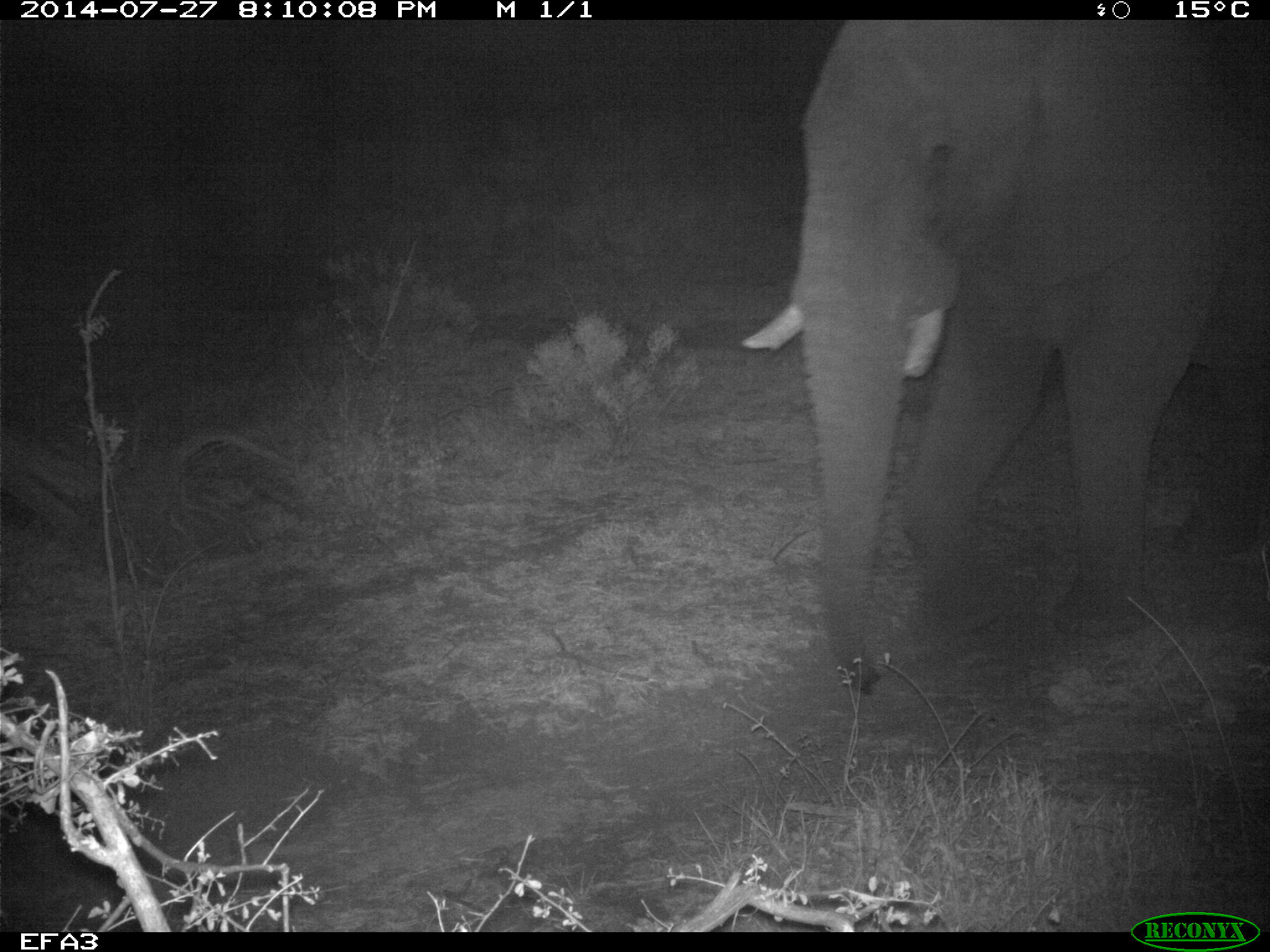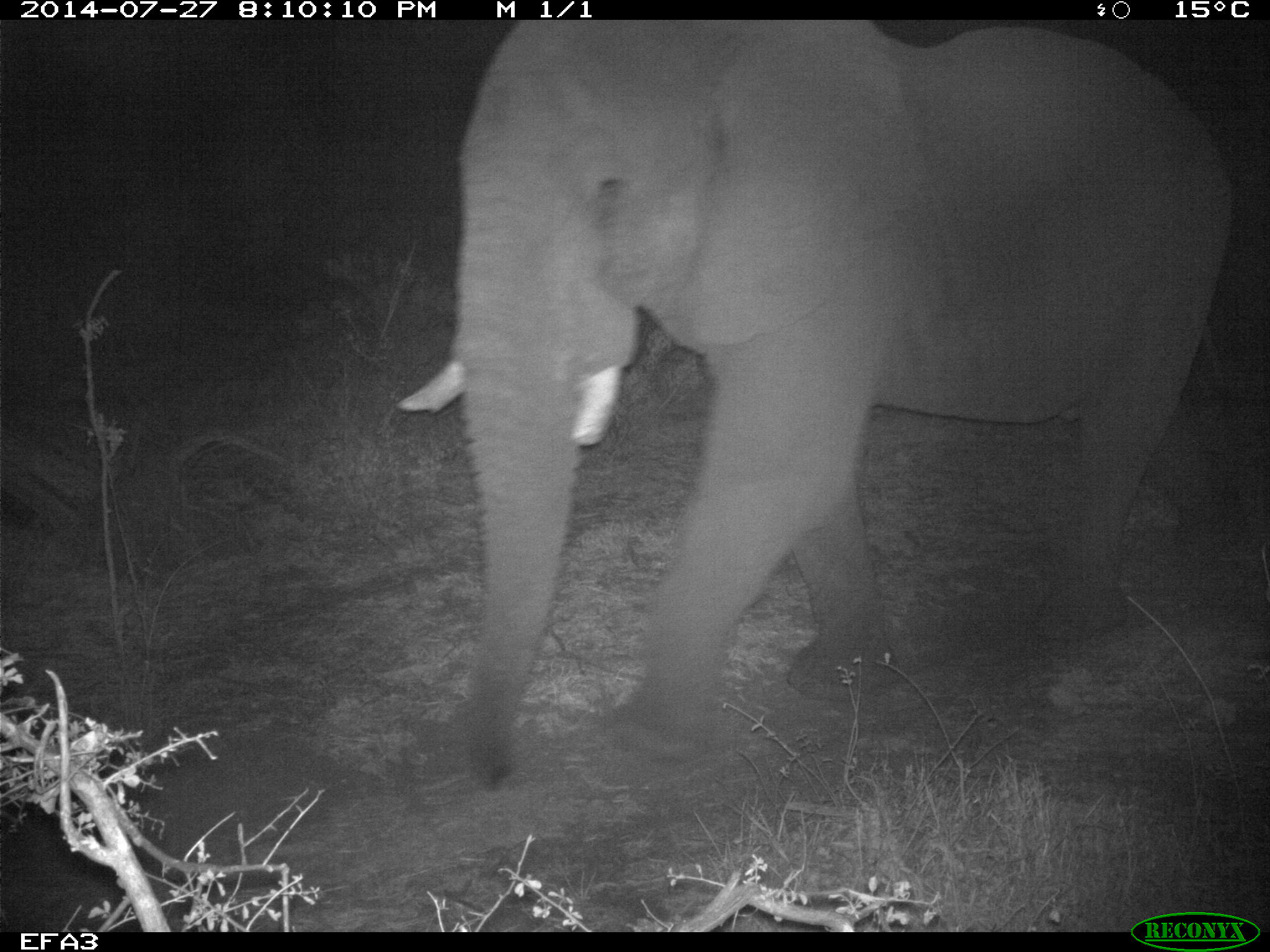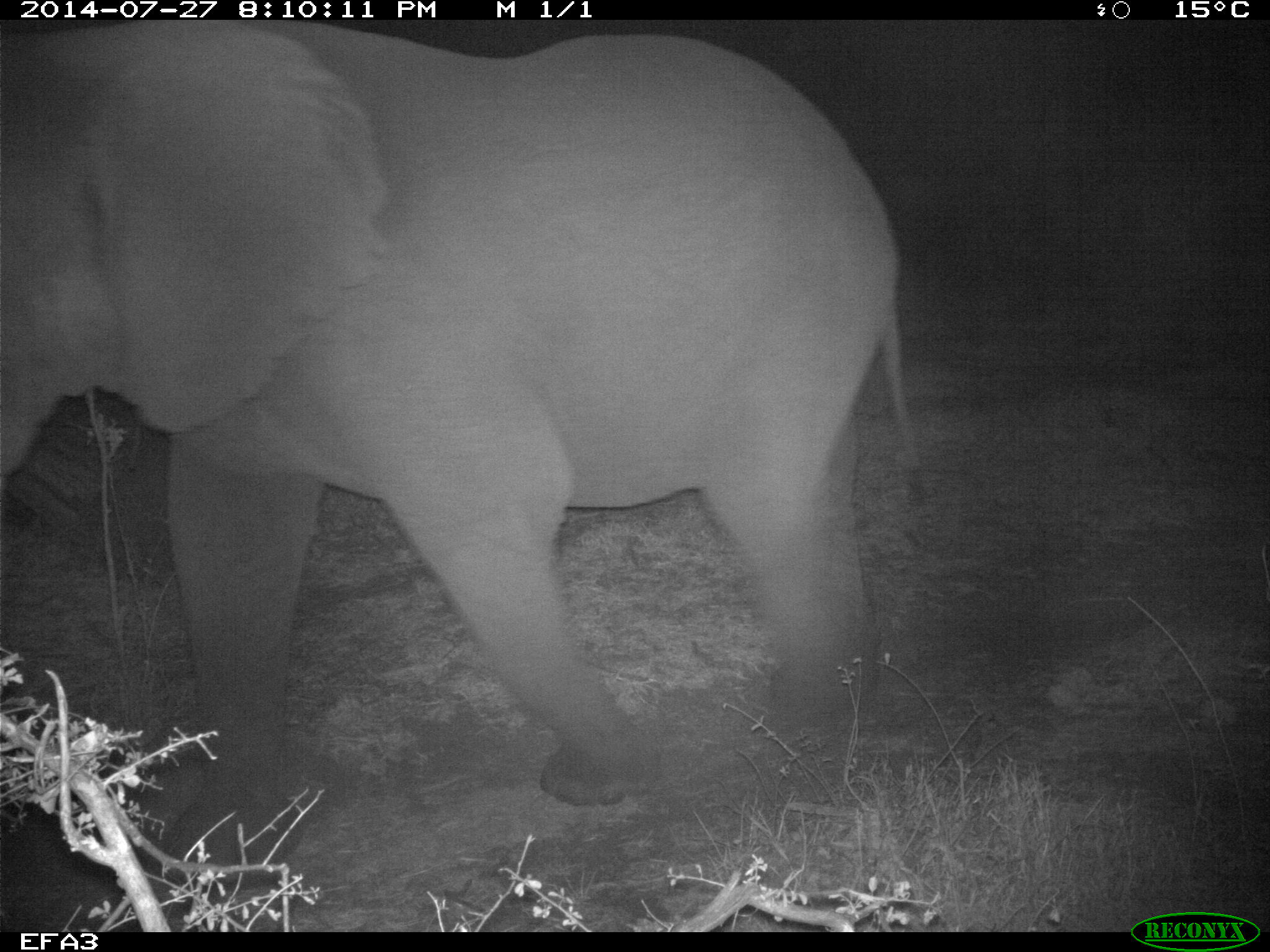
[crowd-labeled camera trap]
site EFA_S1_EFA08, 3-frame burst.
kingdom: Animalia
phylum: Chordata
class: Mammalia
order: Proboscidea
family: Elephantidae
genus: Loxodonta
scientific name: Loxodonta africana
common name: african bush elephant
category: elephant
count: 1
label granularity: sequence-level